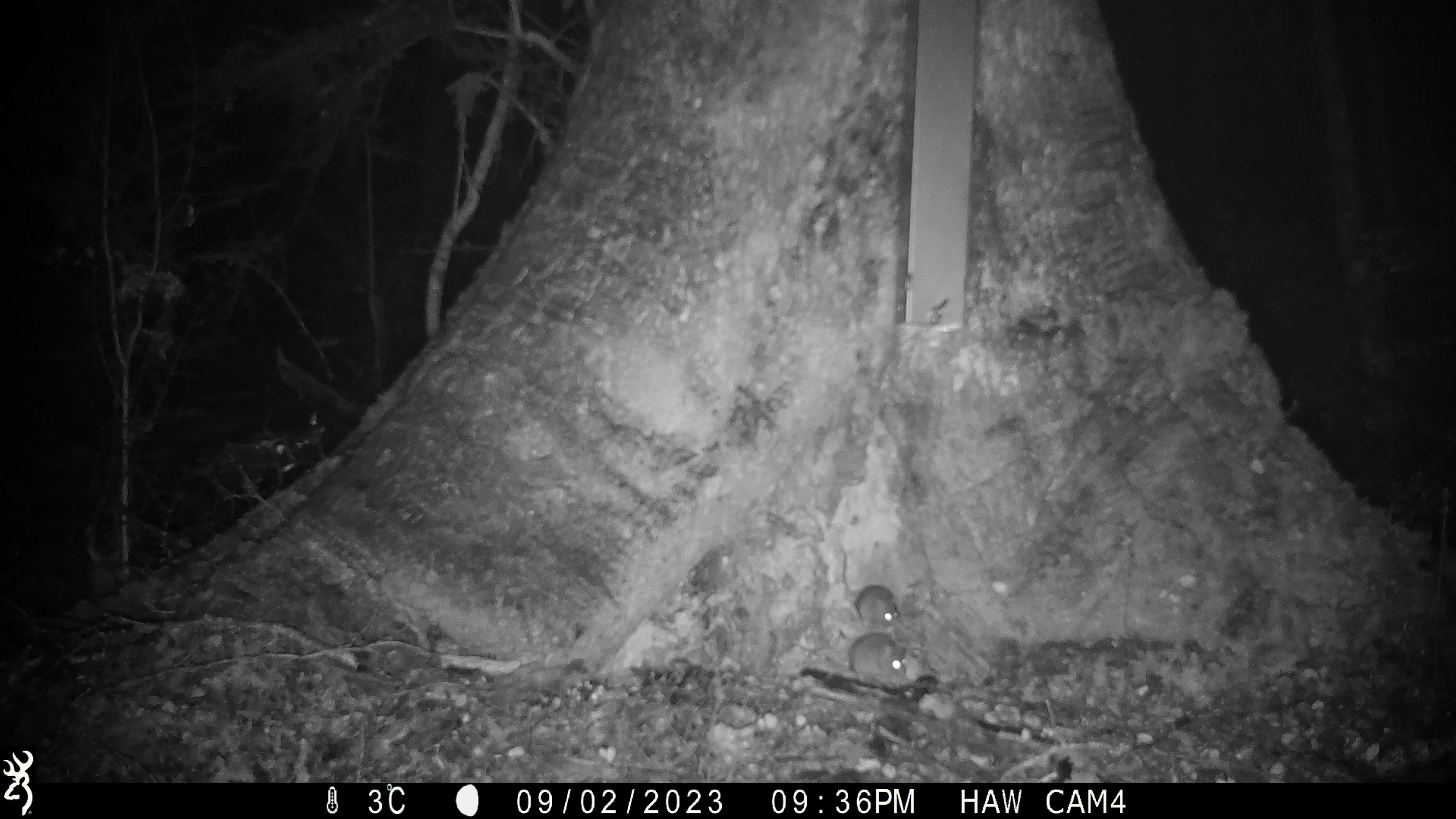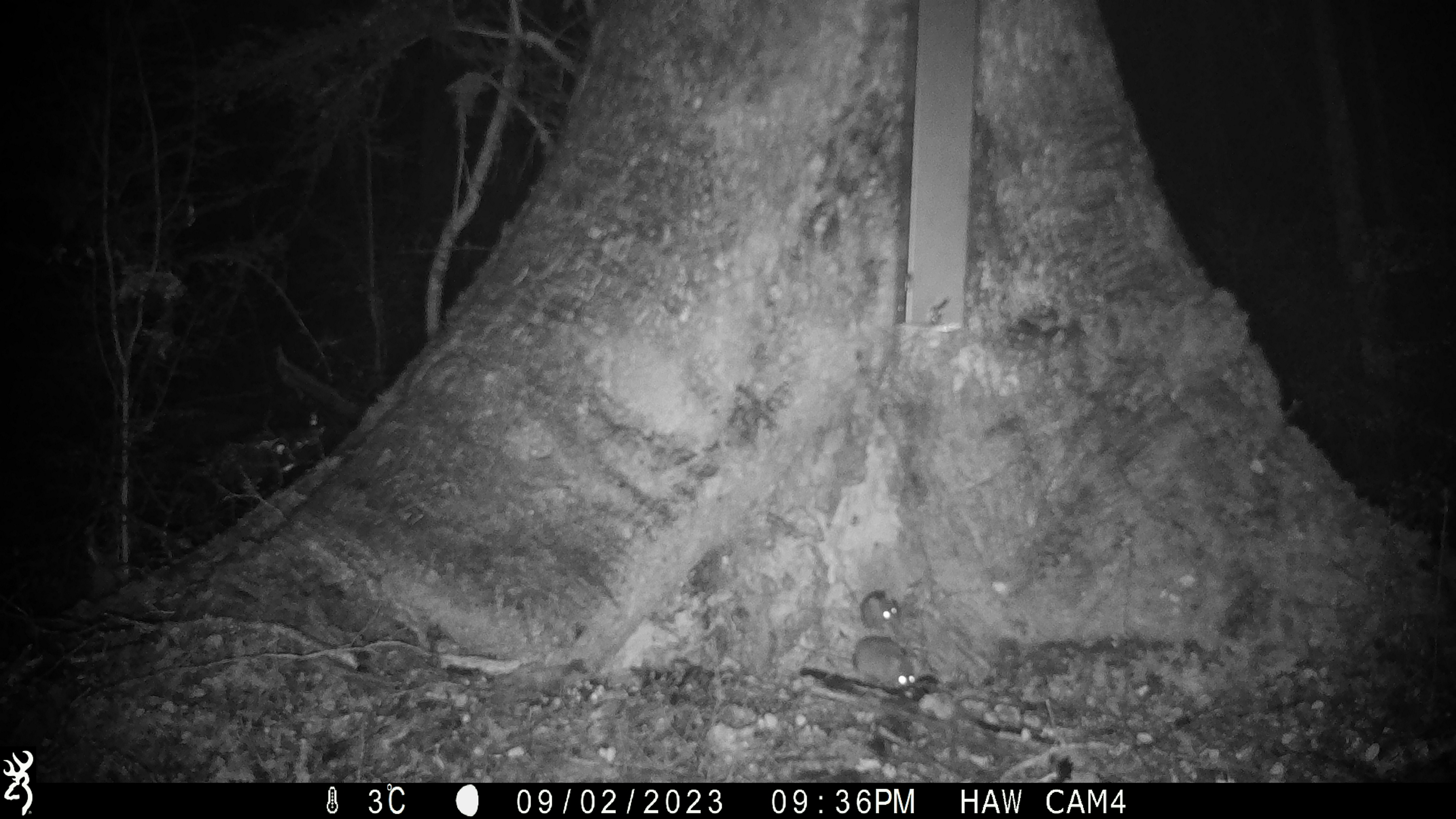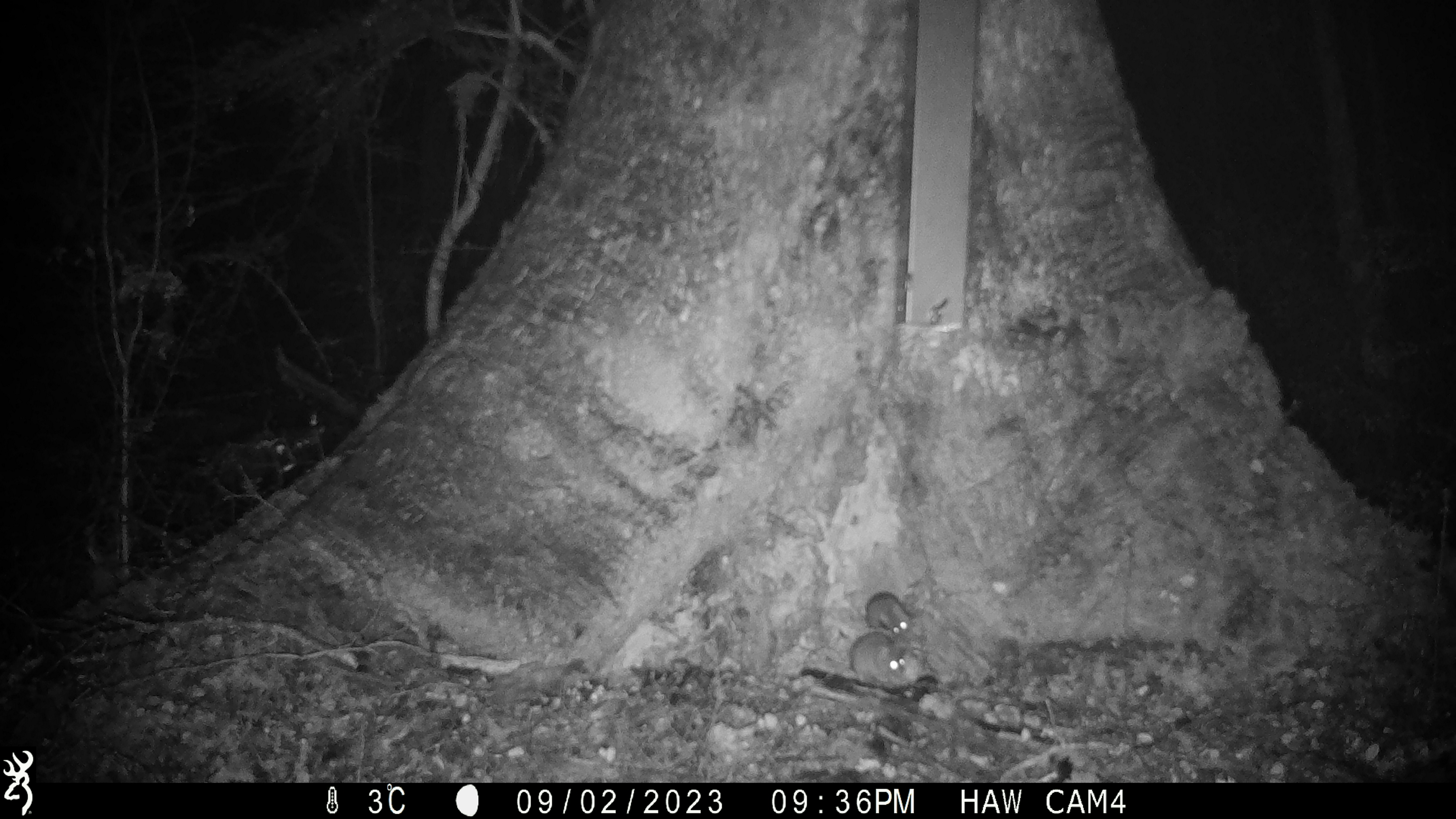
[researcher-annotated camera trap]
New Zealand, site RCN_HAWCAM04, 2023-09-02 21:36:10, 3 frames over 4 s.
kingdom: Animalia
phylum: Chordata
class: Mammalia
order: Rodentia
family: Muridae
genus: Mus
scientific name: Mus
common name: mouse